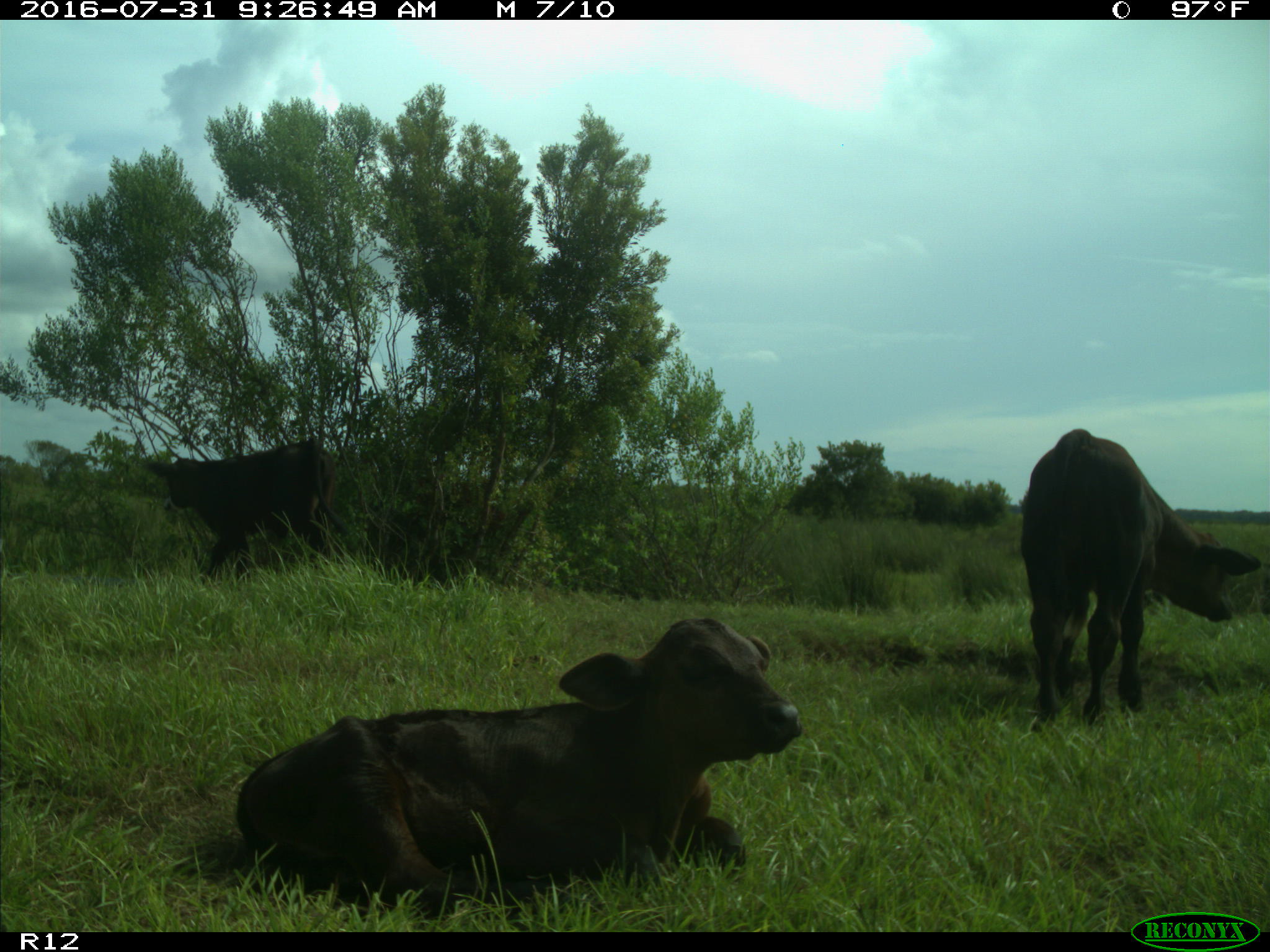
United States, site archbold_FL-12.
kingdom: Animalia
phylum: Chordata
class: Mammalia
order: Artiodactyla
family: Bovidae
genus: Bos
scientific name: Bos taurus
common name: domestic cow